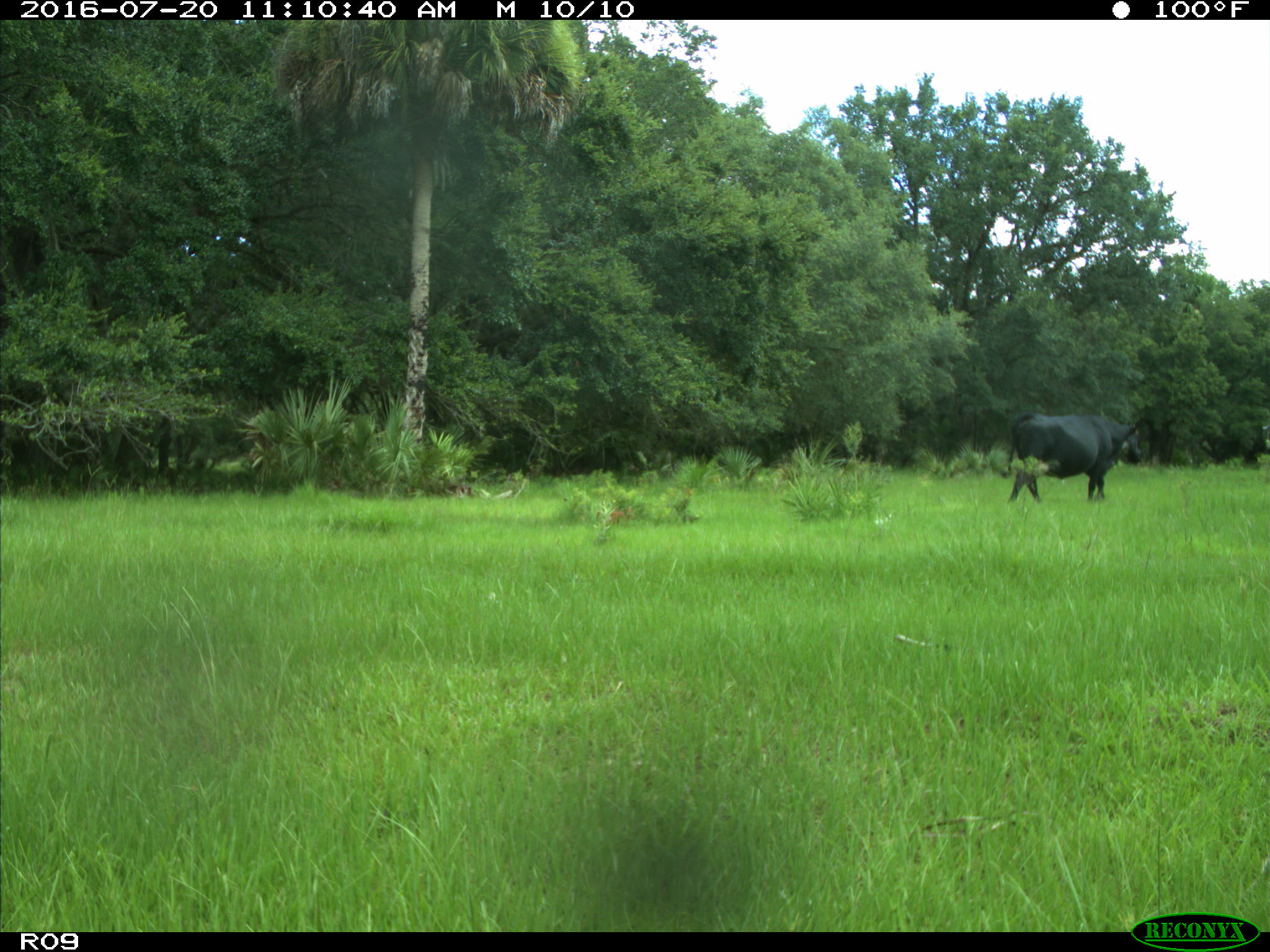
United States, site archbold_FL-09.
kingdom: Animalia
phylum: Chordata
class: Mammalia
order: Artiodactyla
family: Bovidae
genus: Bos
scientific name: Bos taurus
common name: domestic cow